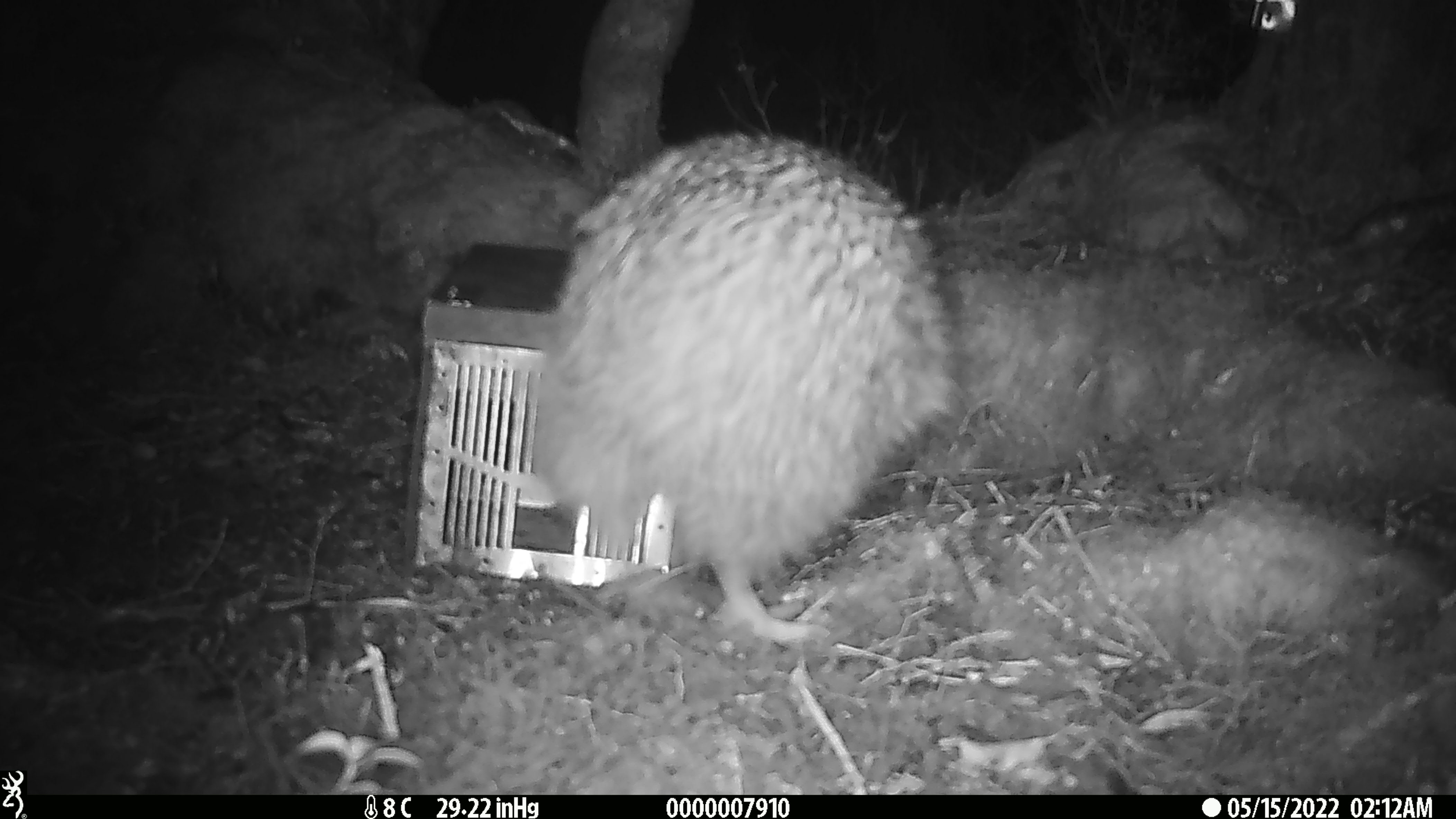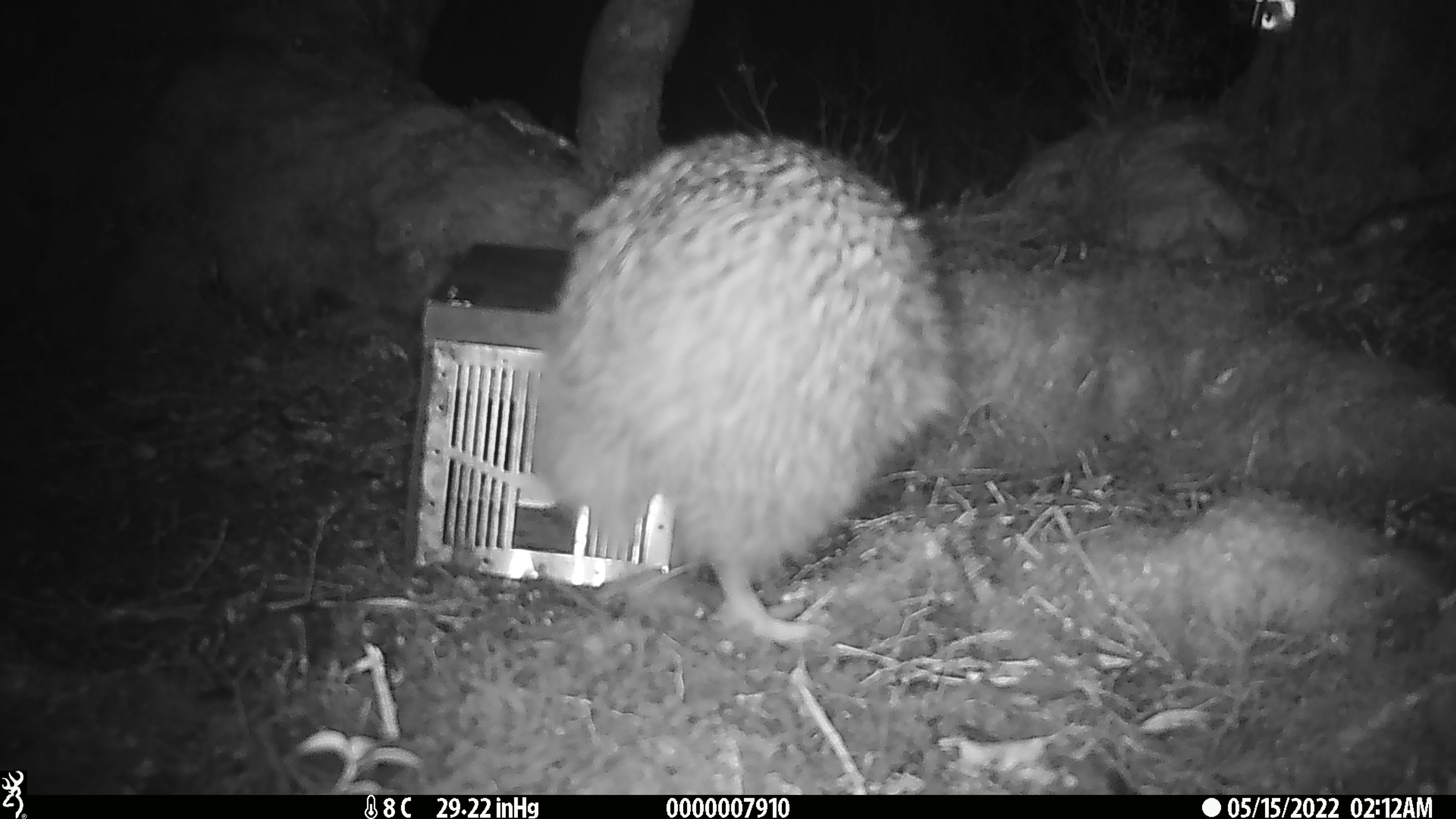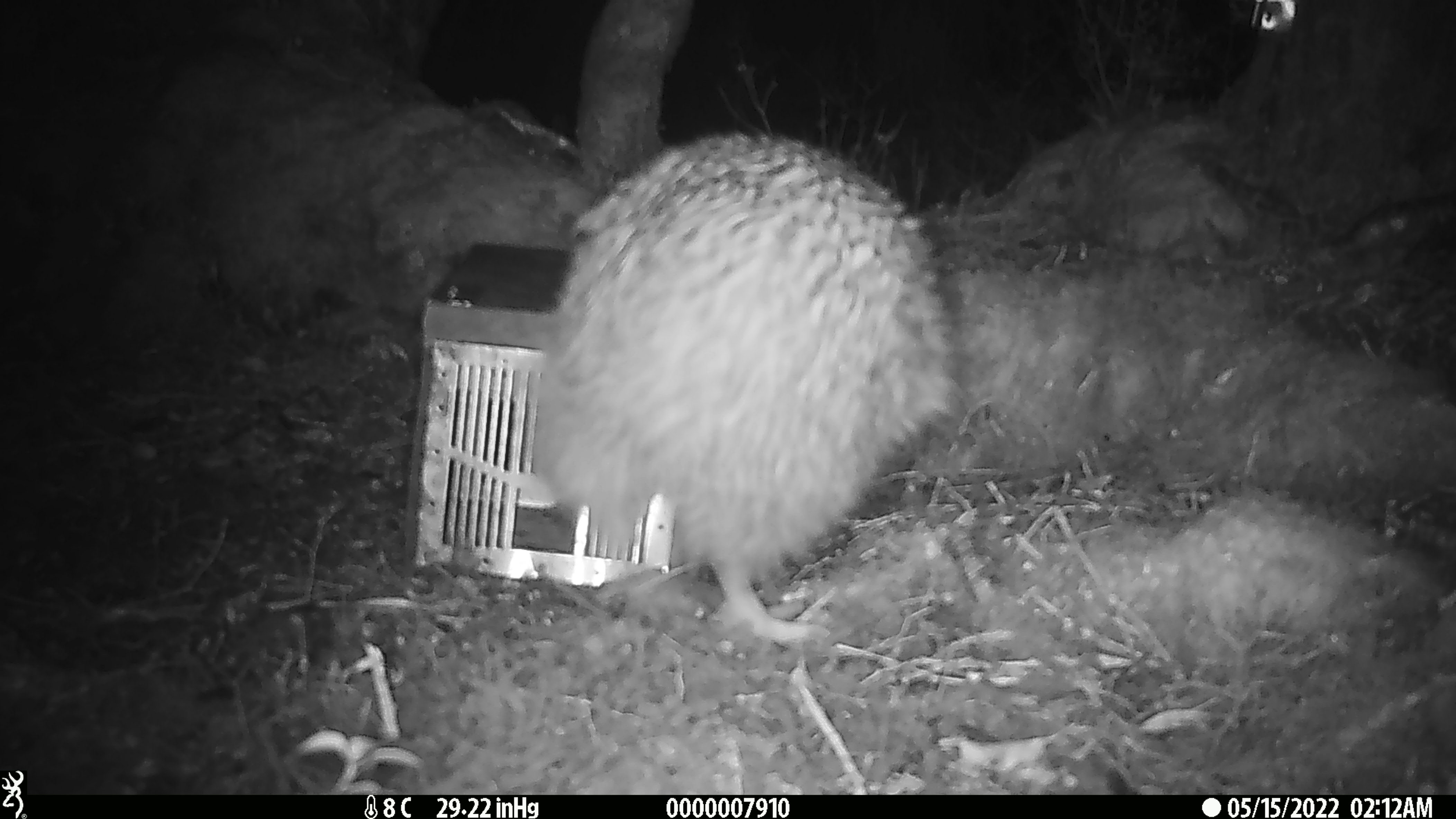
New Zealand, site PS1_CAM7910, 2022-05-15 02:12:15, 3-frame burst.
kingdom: Animalia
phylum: Chordata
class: Aves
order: Apterygiformes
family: Apterygidae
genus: Apteryx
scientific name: Apteryx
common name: kiwi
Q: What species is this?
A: Kiwi (Apteryx).